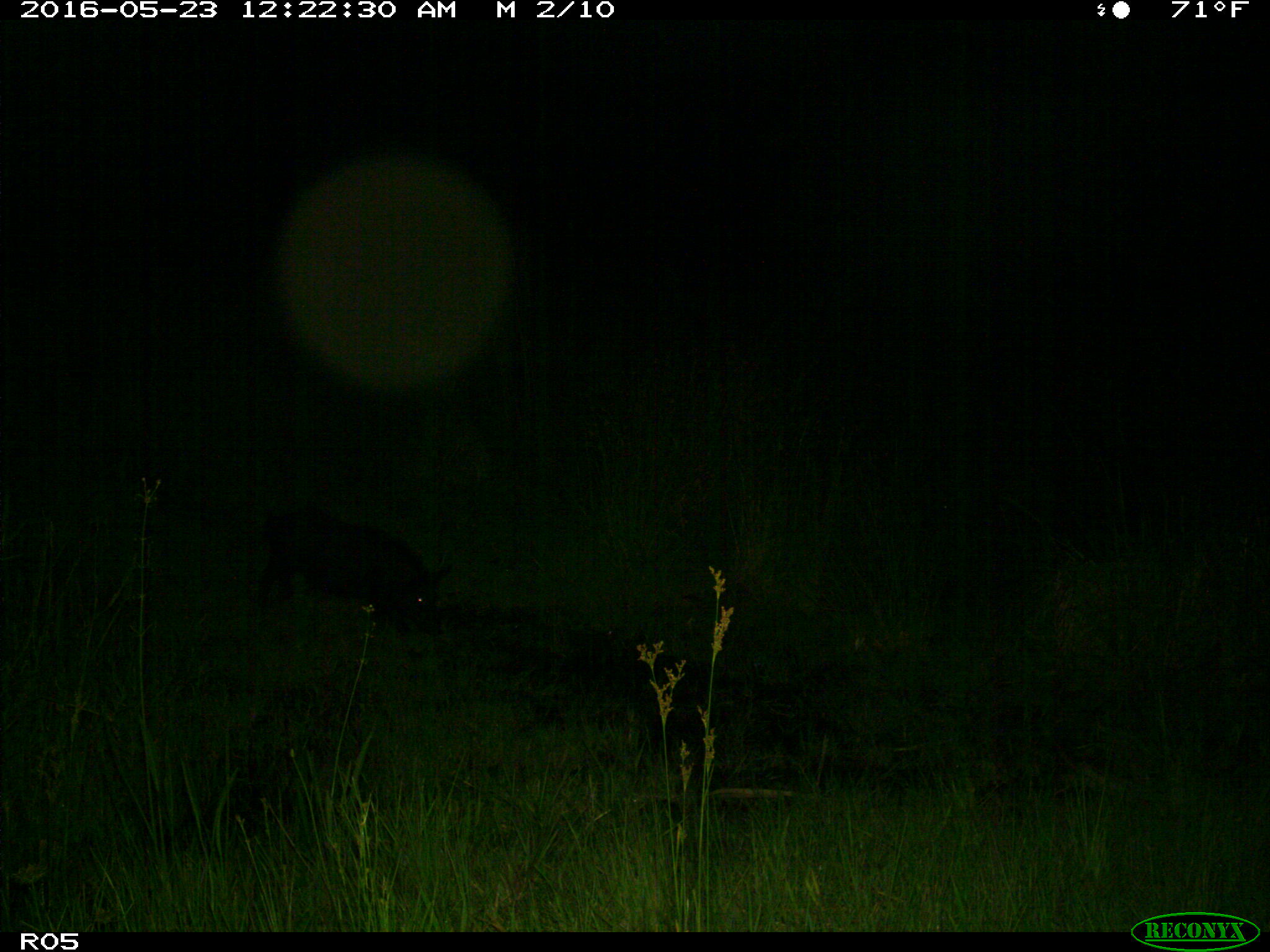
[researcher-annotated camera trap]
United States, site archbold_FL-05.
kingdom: Animalia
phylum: Chordata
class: Mammalia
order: Artiodactyla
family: Suidae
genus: Sus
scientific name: Sus scrofa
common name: wild boar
Sus scrofa (wild boar).